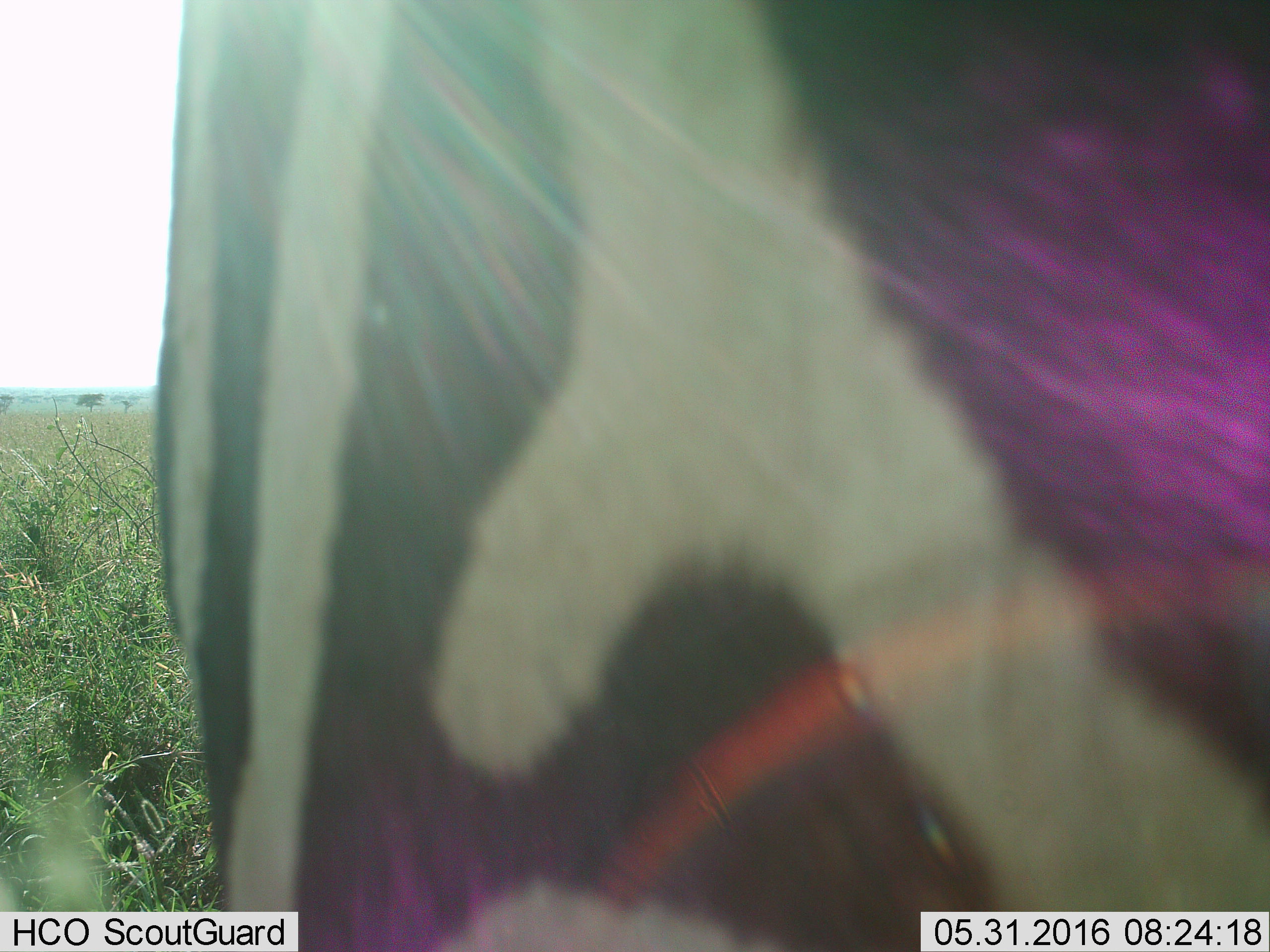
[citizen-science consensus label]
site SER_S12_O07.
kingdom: Animalia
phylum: Chordata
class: Mammalia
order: Perissodactyla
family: Equidae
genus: Equus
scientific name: Equus quagga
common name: plains zebra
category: zebraplains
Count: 1.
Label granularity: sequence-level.